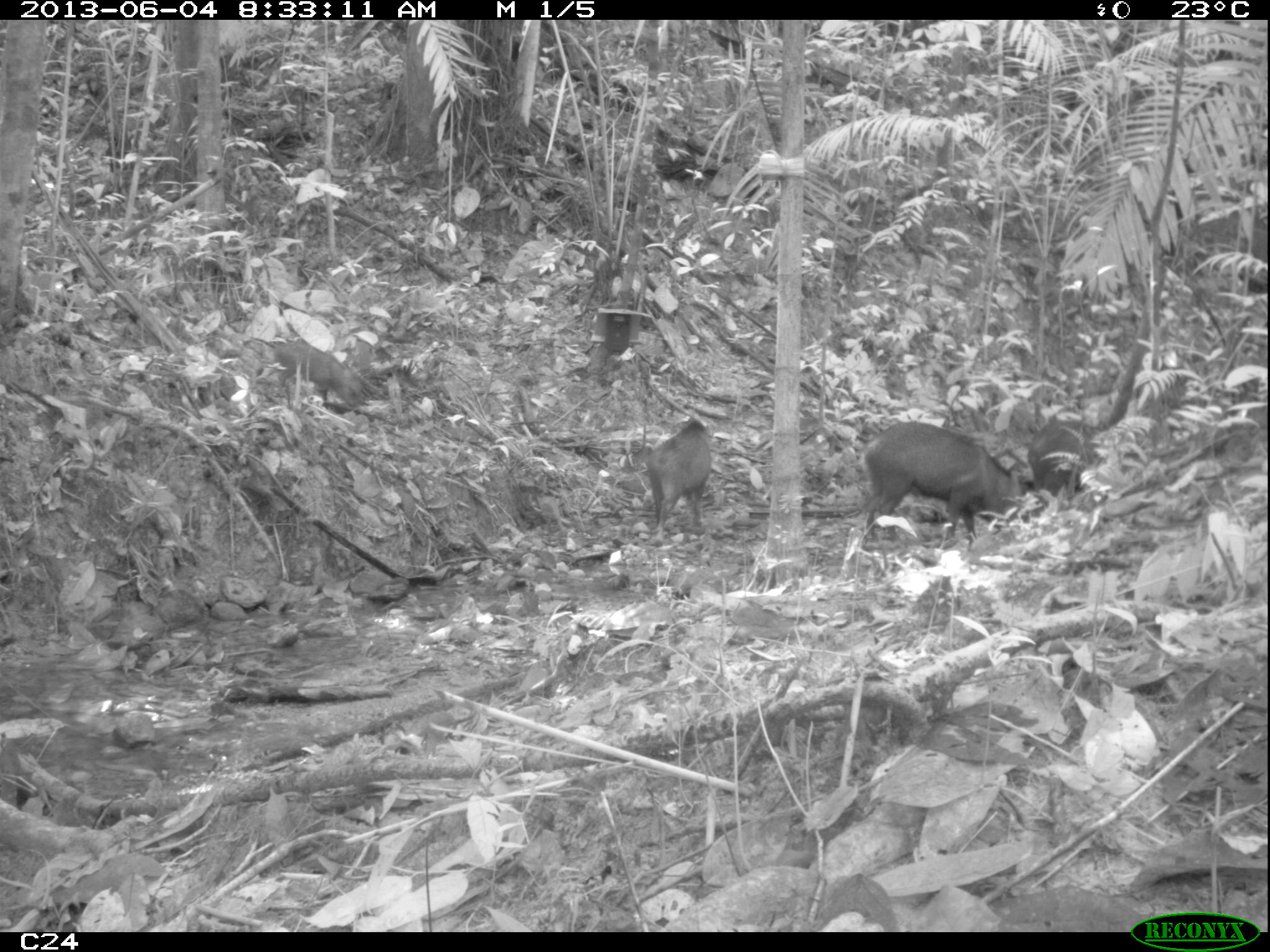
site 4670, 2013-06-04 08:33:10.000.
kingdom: Animalia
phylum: Chordata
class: Mammalia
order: Artiodactyla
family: Tayassuidae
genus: Pecari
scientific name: Pecari tajacu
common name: collared peccary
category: tayassu tajacu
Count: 6.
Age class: adult.